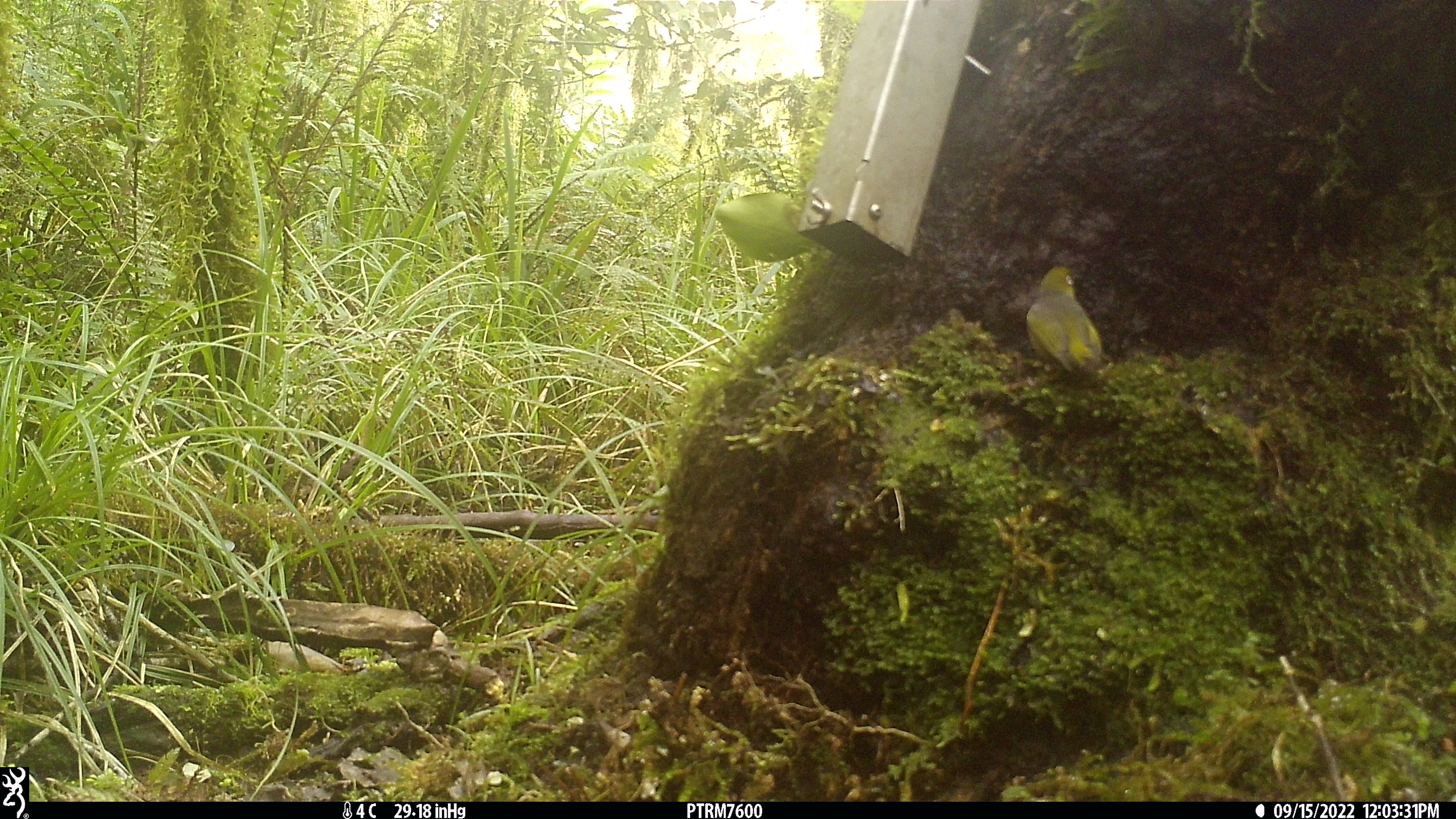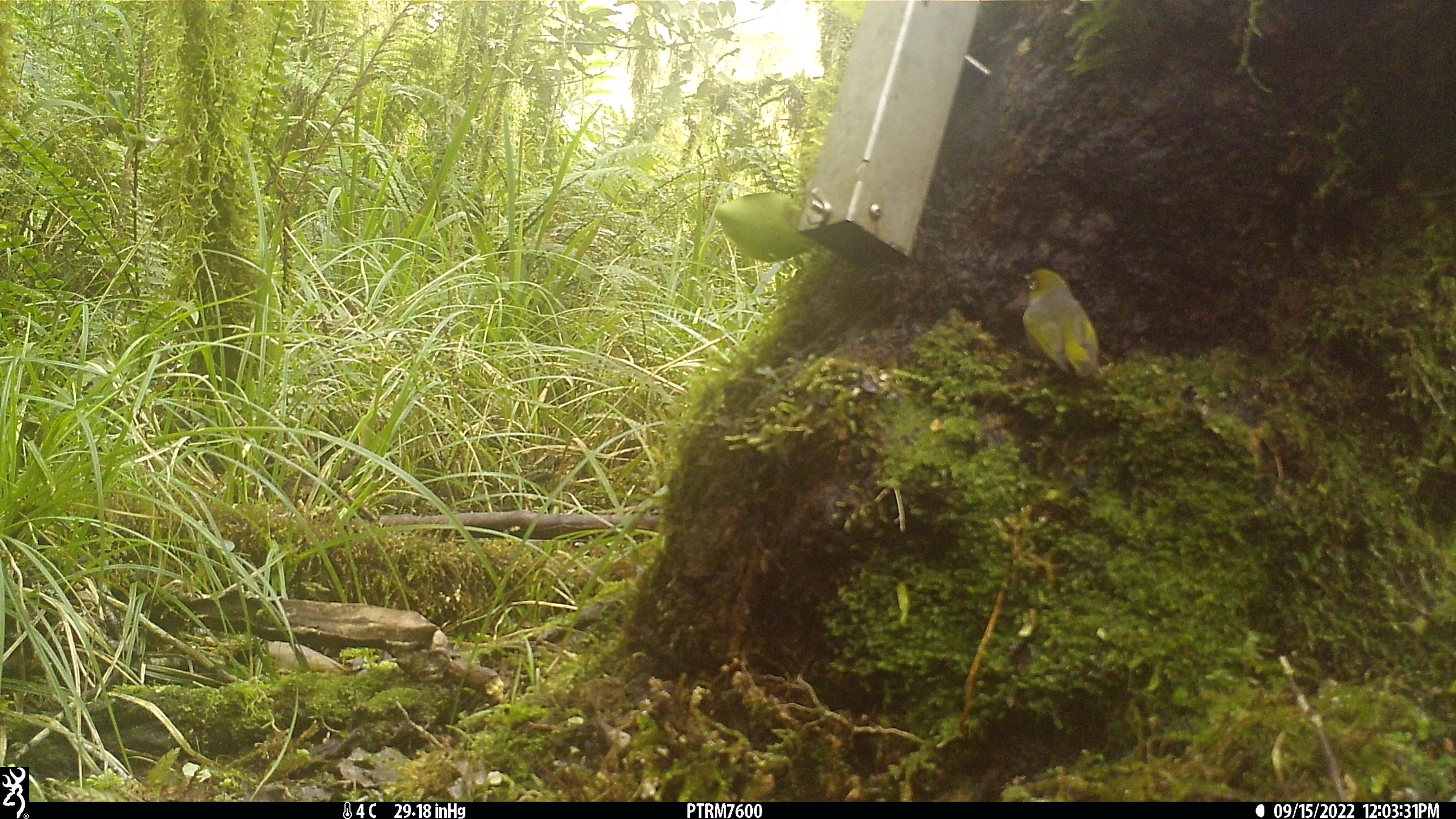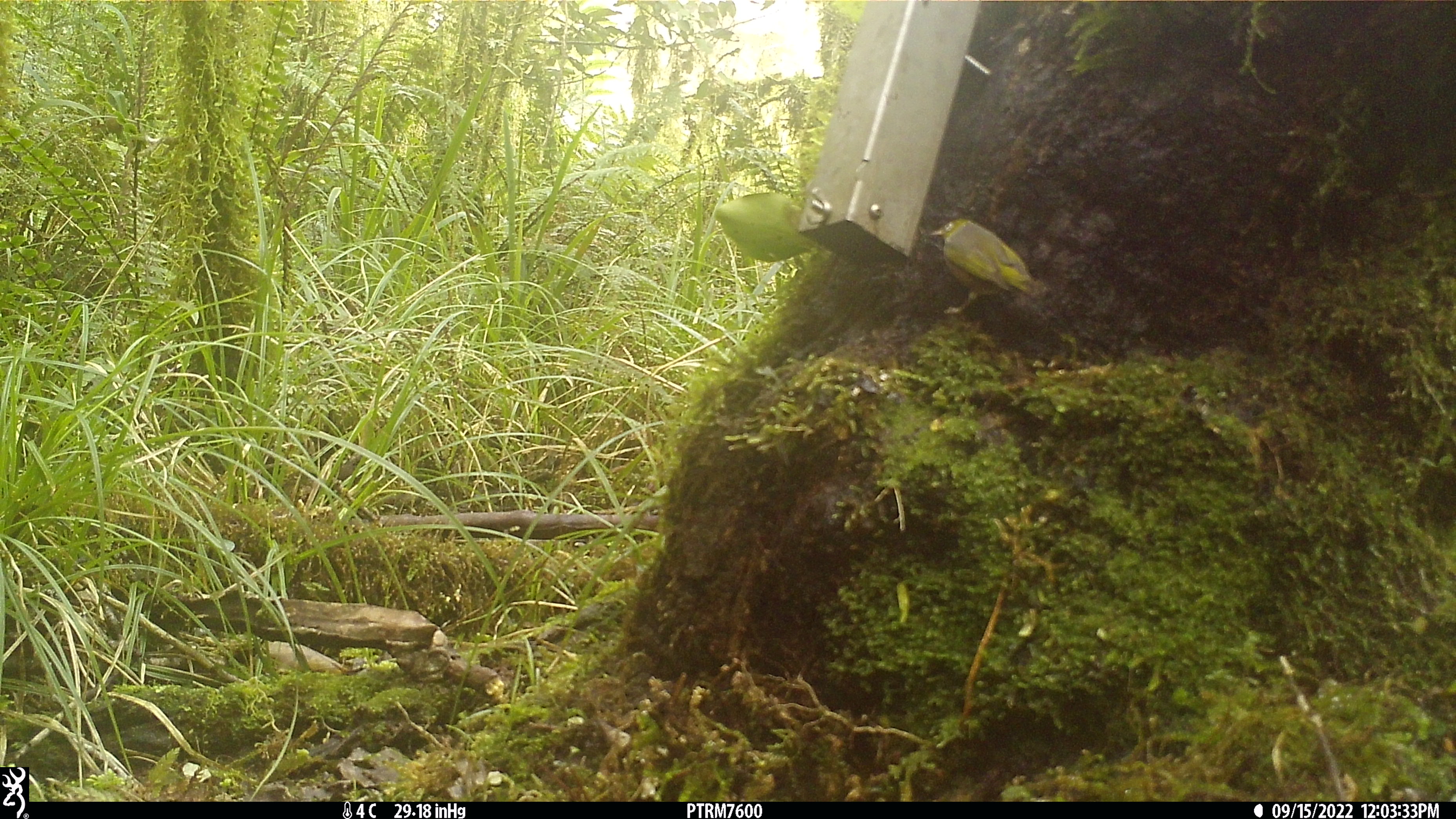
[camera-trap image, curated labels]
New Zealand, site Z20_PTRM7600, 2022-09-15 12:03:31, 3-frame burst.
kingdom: Animalia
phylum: Chordata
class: Aves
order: Passeriformes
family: Zosteropidae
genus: Zosterops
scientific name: Zosterops lateralis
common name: silvereye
Silvereye (Zosterops lateralis).